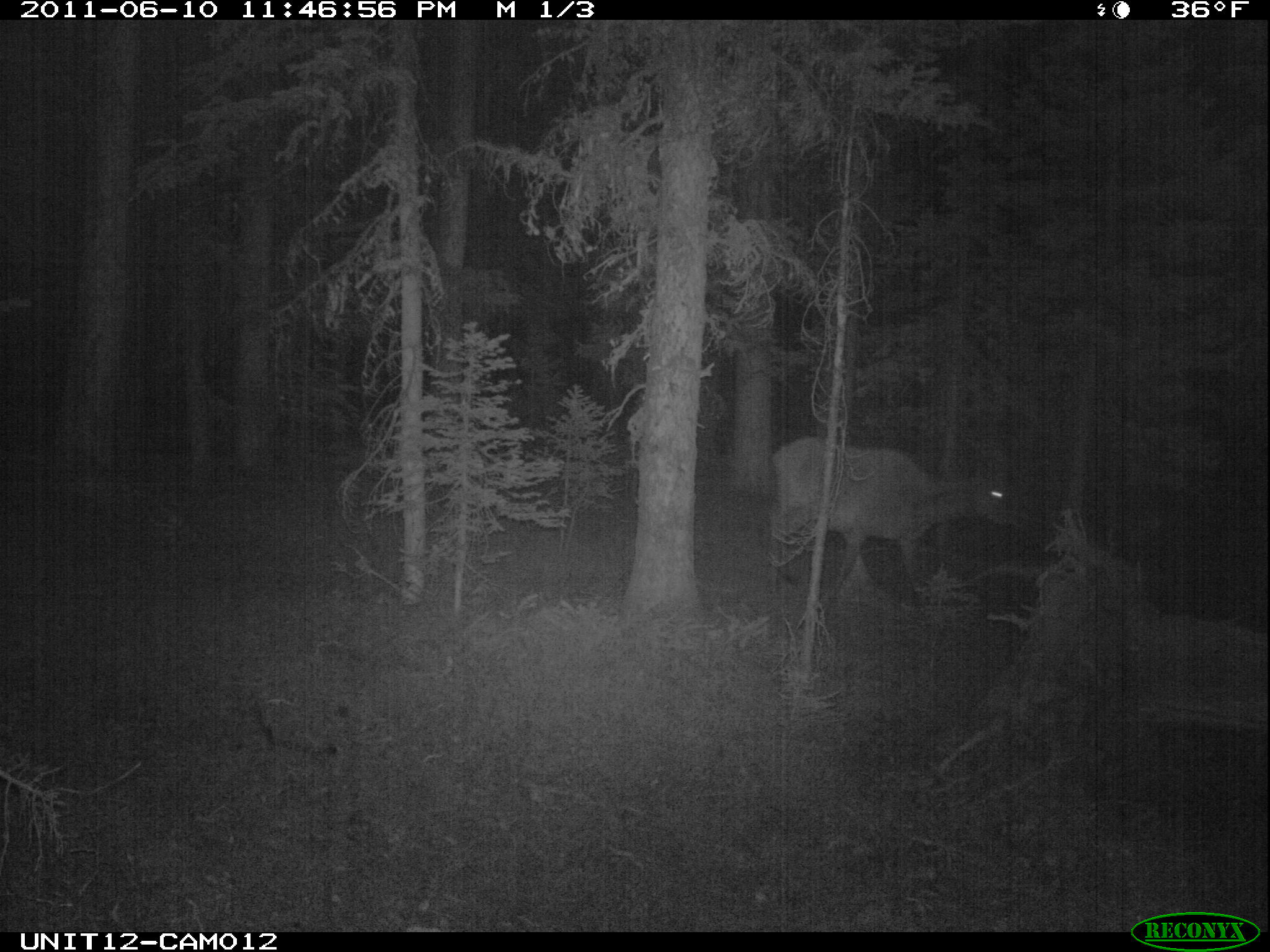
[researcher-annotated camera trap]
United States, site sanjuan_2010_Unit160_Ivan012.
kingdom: Animalia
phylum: Chordata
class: Mammalia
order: Artiodactyla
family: Cervidae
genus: Cervus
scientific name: Cervus elaphus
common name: red deer